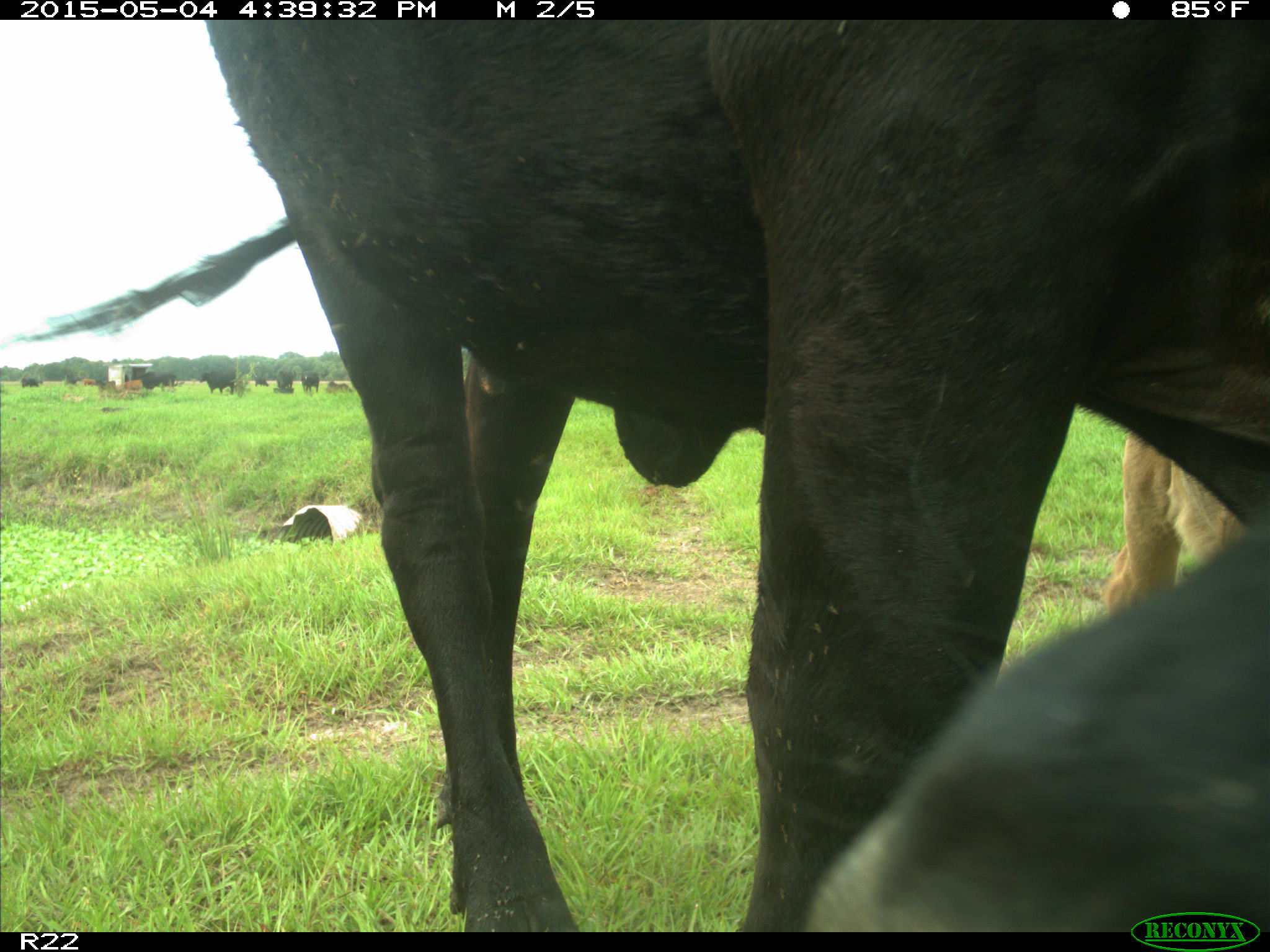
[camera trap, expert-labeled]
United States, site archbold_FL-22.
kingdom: Animalia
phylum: Chordata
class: Mammalia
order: Artiodactyla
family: Bovidae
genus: Bos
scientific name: Bos taurus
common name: domestic cow